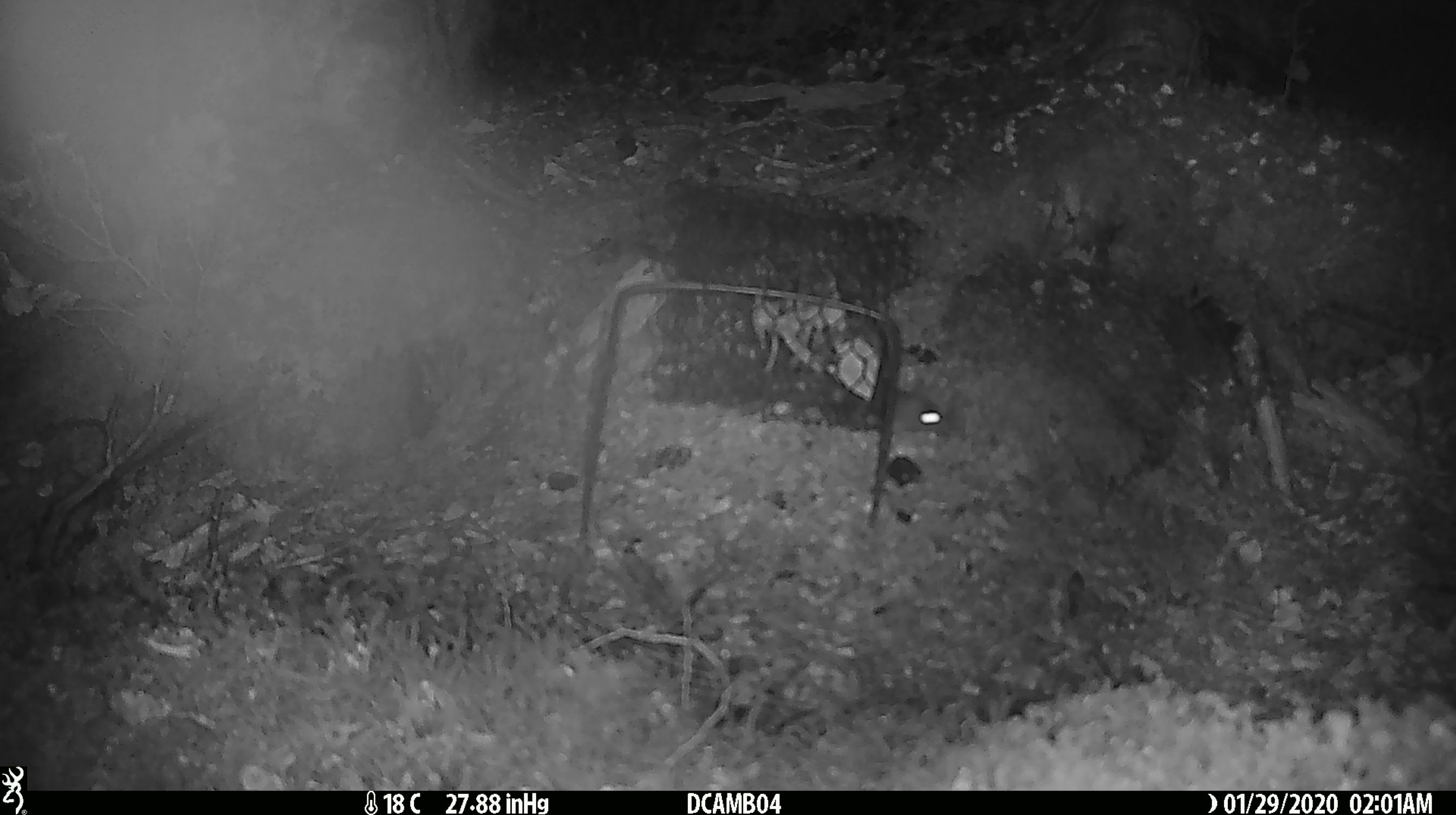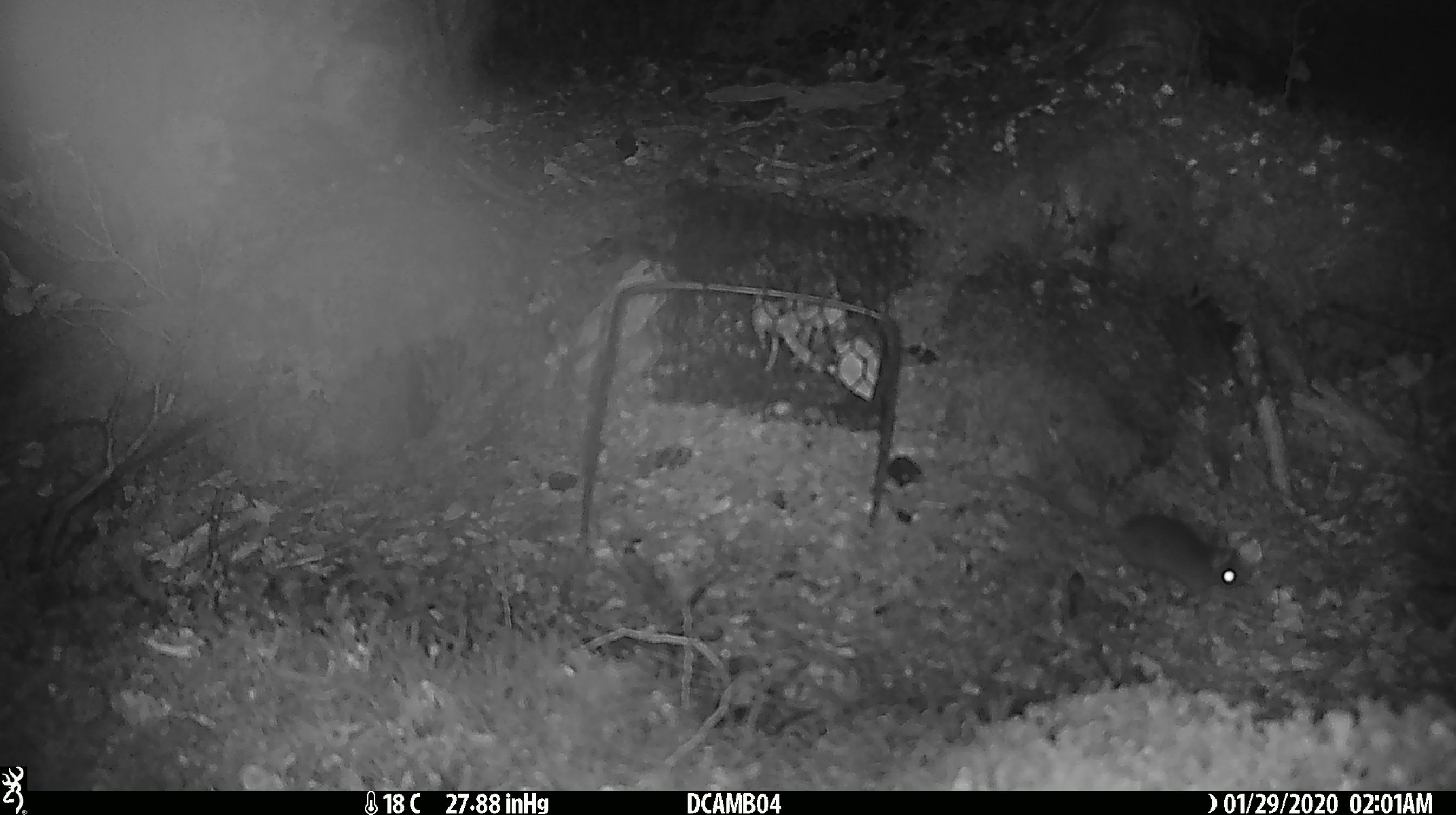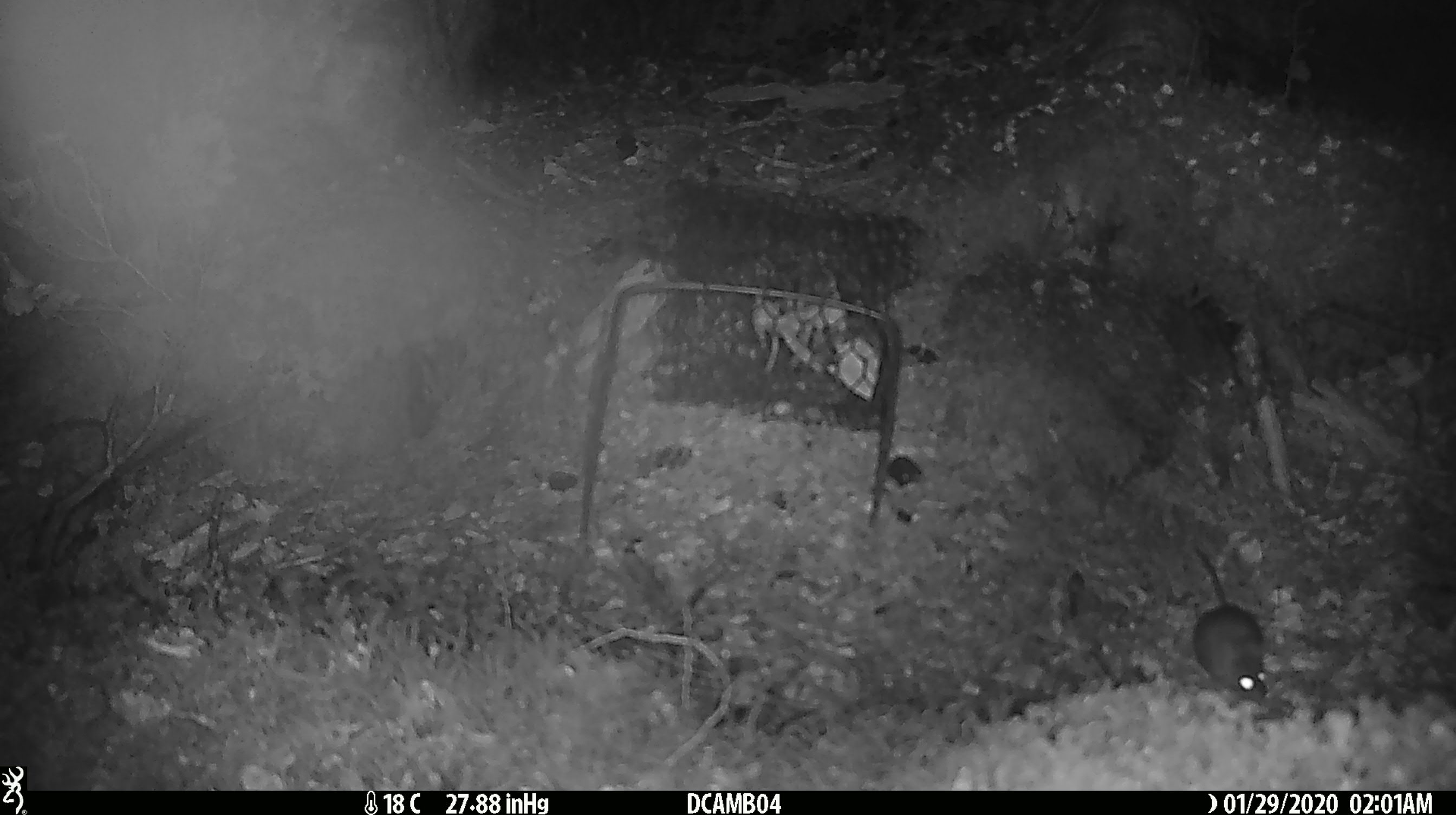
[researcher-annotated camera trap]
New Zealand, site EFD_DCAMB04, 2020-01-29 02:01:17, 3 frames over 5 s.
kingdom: Animalia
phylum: Chordata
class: Mammalia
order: Rodentia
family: Muridae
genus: Mus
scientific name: Mus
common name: mouse